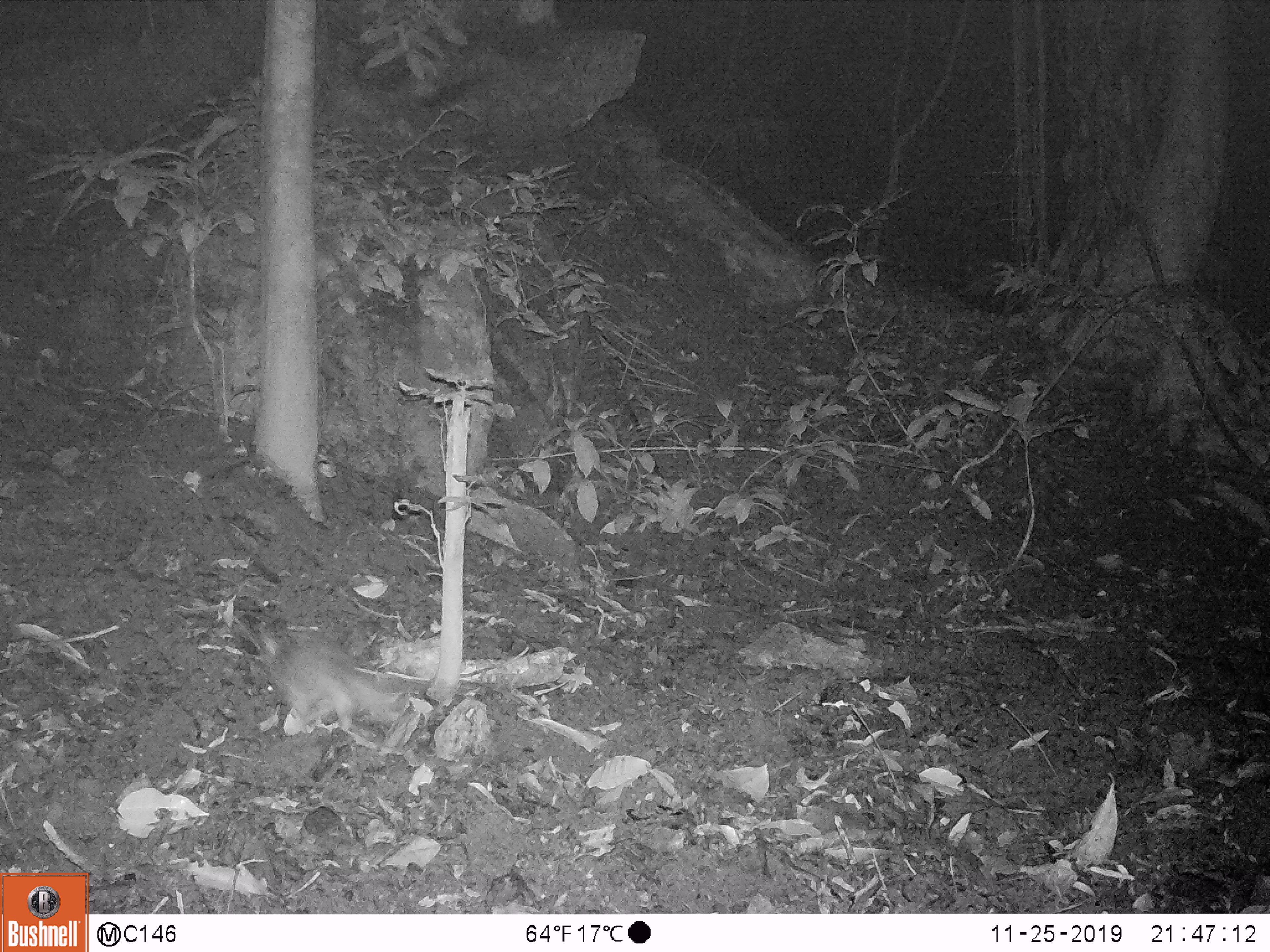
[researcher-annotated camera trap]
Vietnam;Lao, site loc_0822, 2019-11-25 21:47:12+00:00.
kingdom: Animalia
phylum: Chordata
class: Mammalia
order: Rodentia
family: Muridae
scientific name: Muridae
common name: old-world mice and rats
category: unidentified murid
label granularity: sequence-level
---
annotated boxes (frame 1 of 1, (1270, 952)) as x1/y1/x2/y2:
unidentified murid: 253/625/411/735